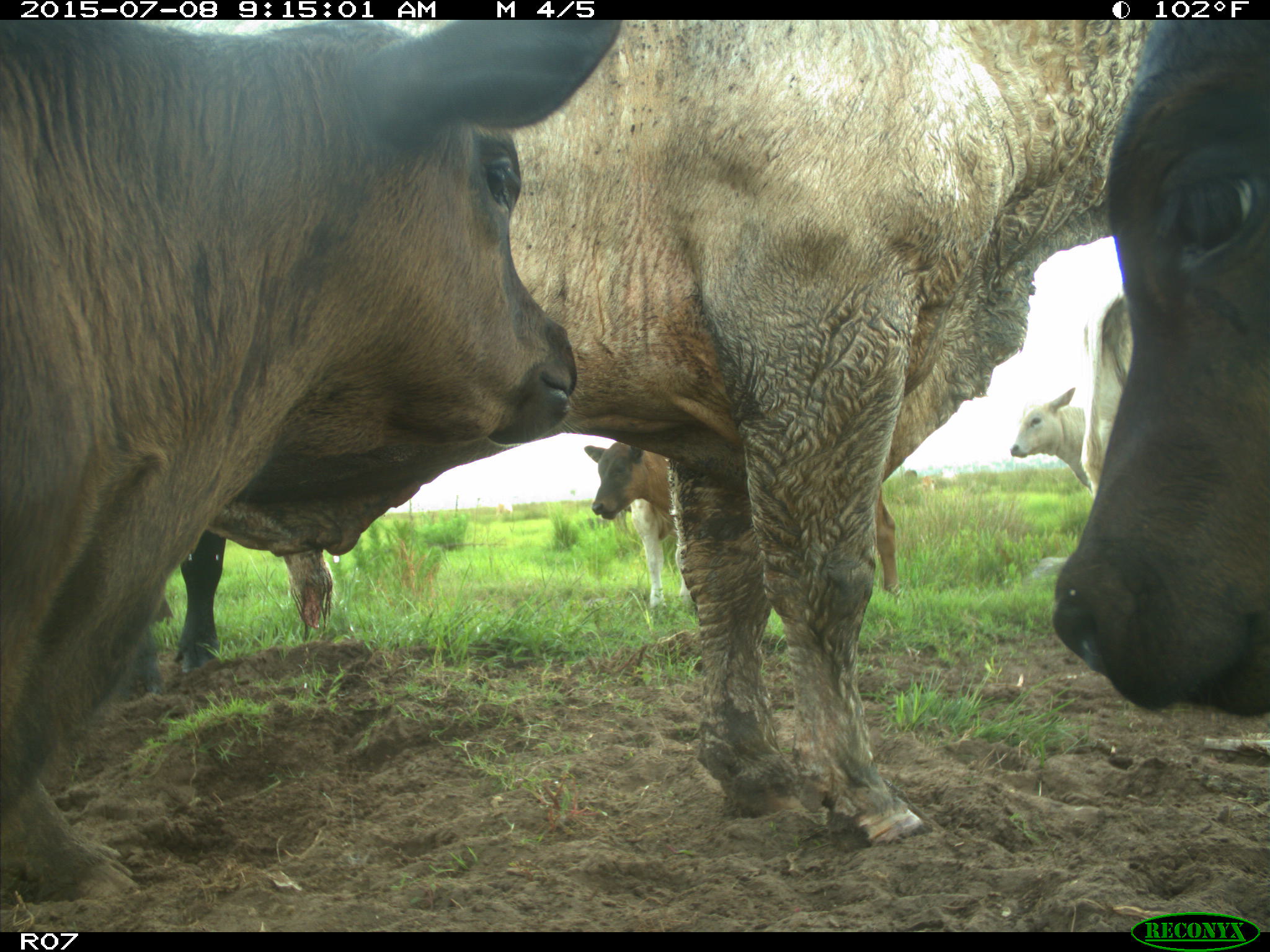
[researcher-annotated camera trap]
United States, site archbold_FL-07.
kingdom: Animalia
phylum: Chordata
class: Mammalia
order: Artiodactyla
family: Bovidae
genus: Bos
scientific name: Bos taurus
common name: domestic cow